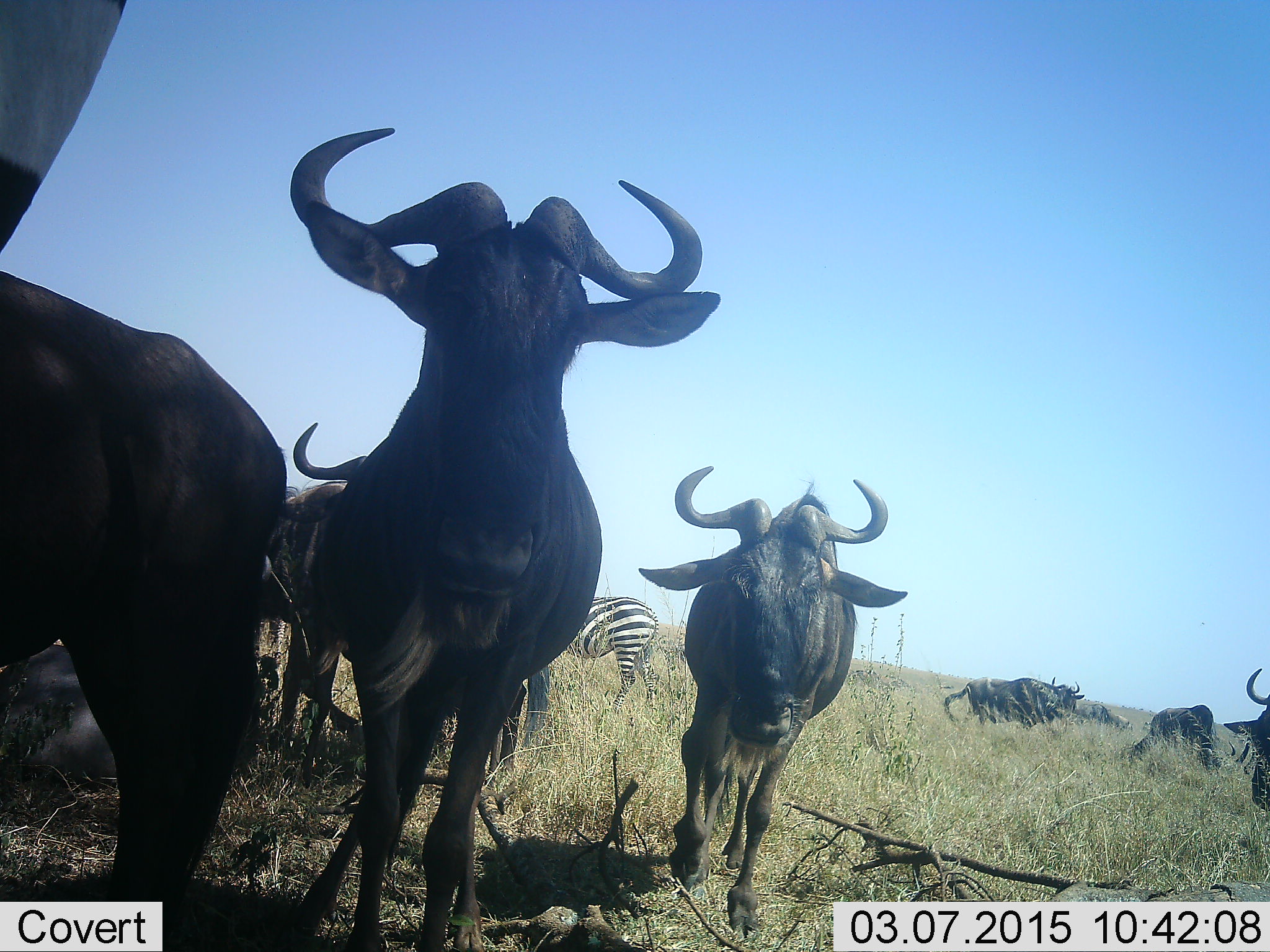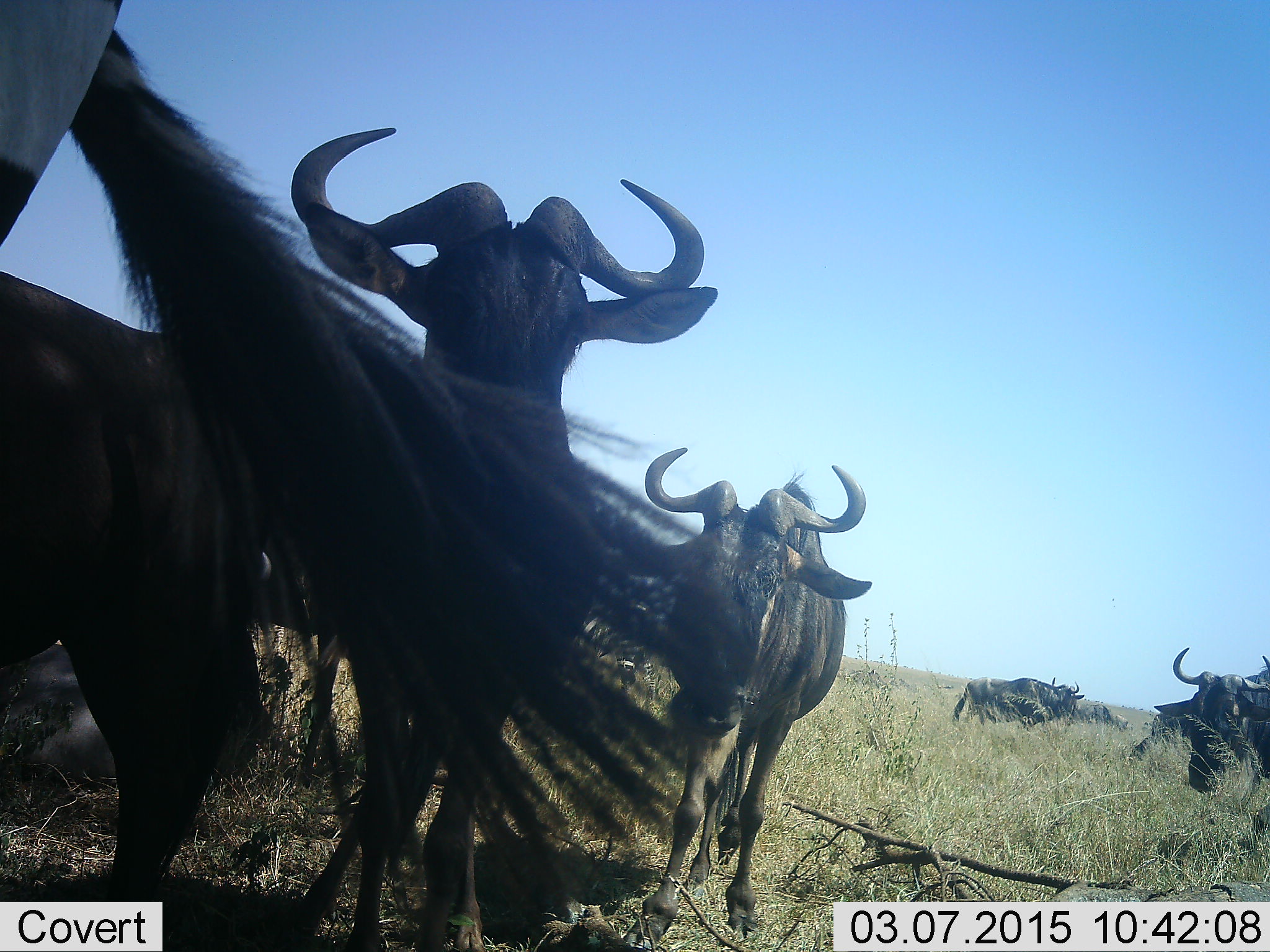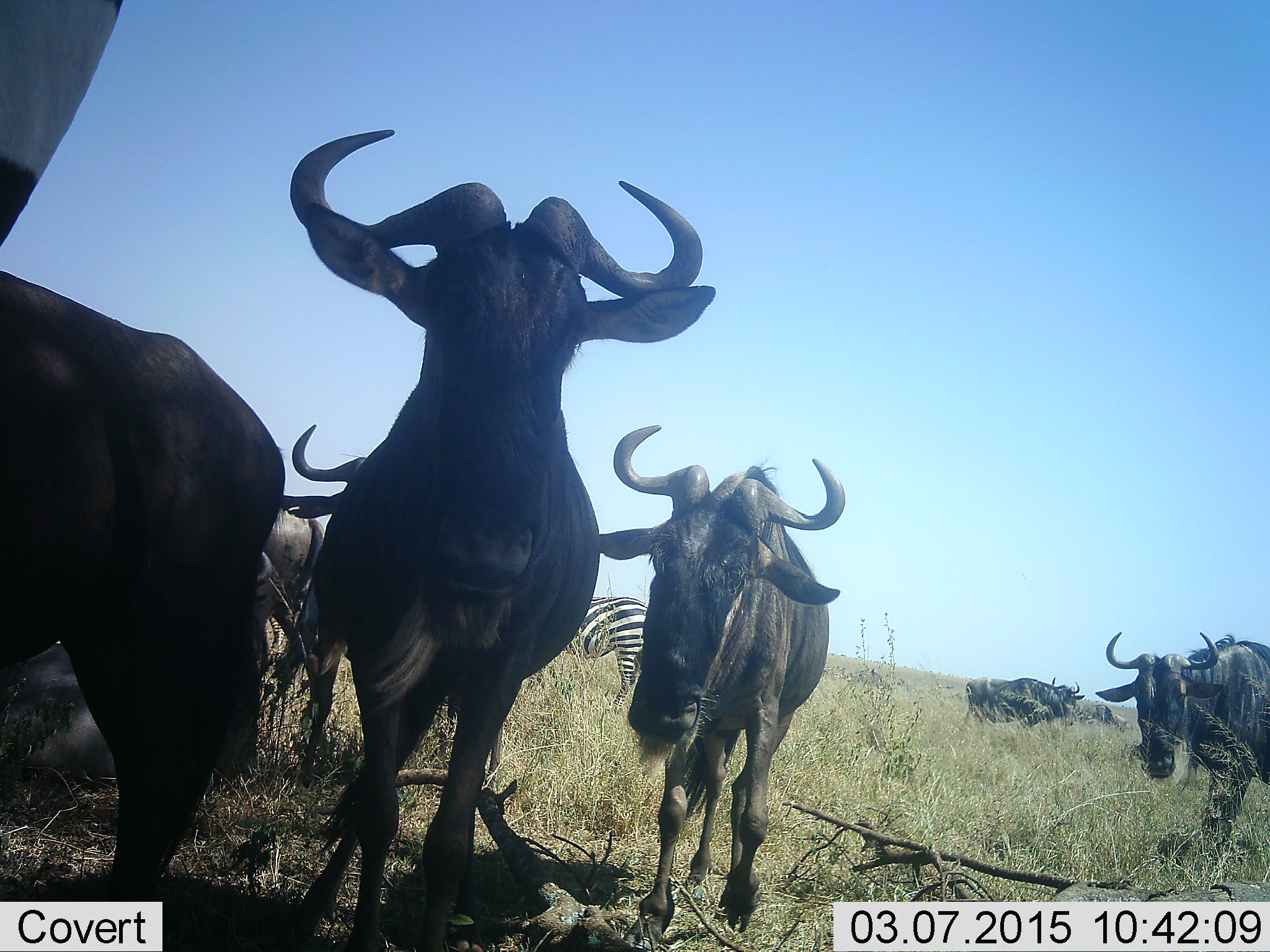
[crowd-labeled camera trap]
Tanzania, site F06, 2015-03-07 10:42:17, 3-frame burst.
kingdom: Animalia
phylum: Chordata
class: Mammalia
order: Artiodactyla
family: Bovidae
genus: Connochaetes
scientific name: Connochaetes taurinus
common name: blue wildebeest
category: wildebeest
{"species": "wildebeest (blue wildebeest) (Connochaetes taurinus)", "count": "7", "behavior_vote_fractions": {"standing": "72%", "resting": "22%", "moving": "61%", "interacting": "6%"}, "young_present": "0%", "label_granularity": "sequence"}